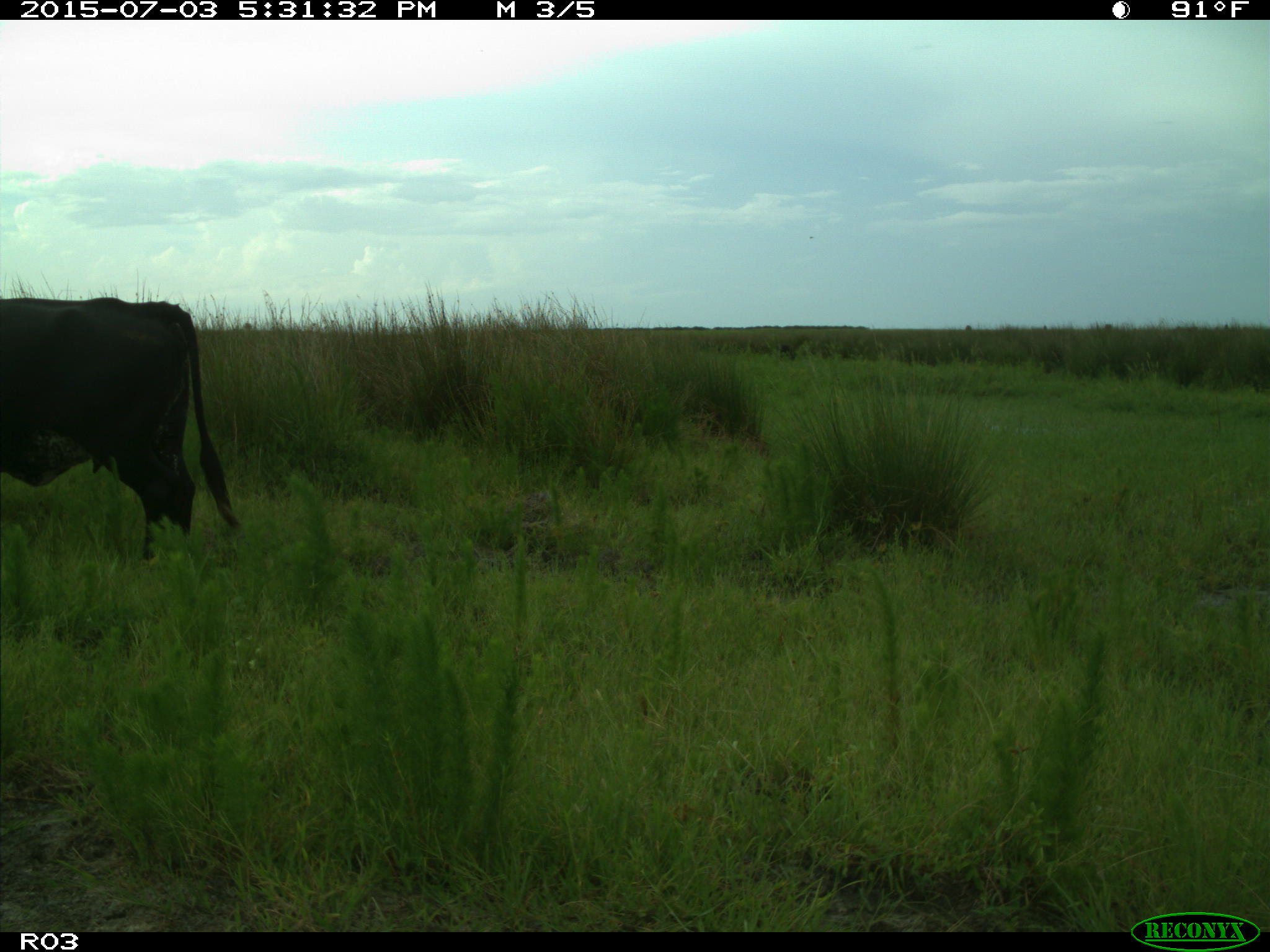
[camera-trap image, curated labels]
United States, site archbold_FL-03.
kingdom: Animalia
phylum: Chordata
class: Mammalia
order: Artiodactyla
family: Bovidae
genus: Bos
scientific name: Bos taurus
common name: domestic cow